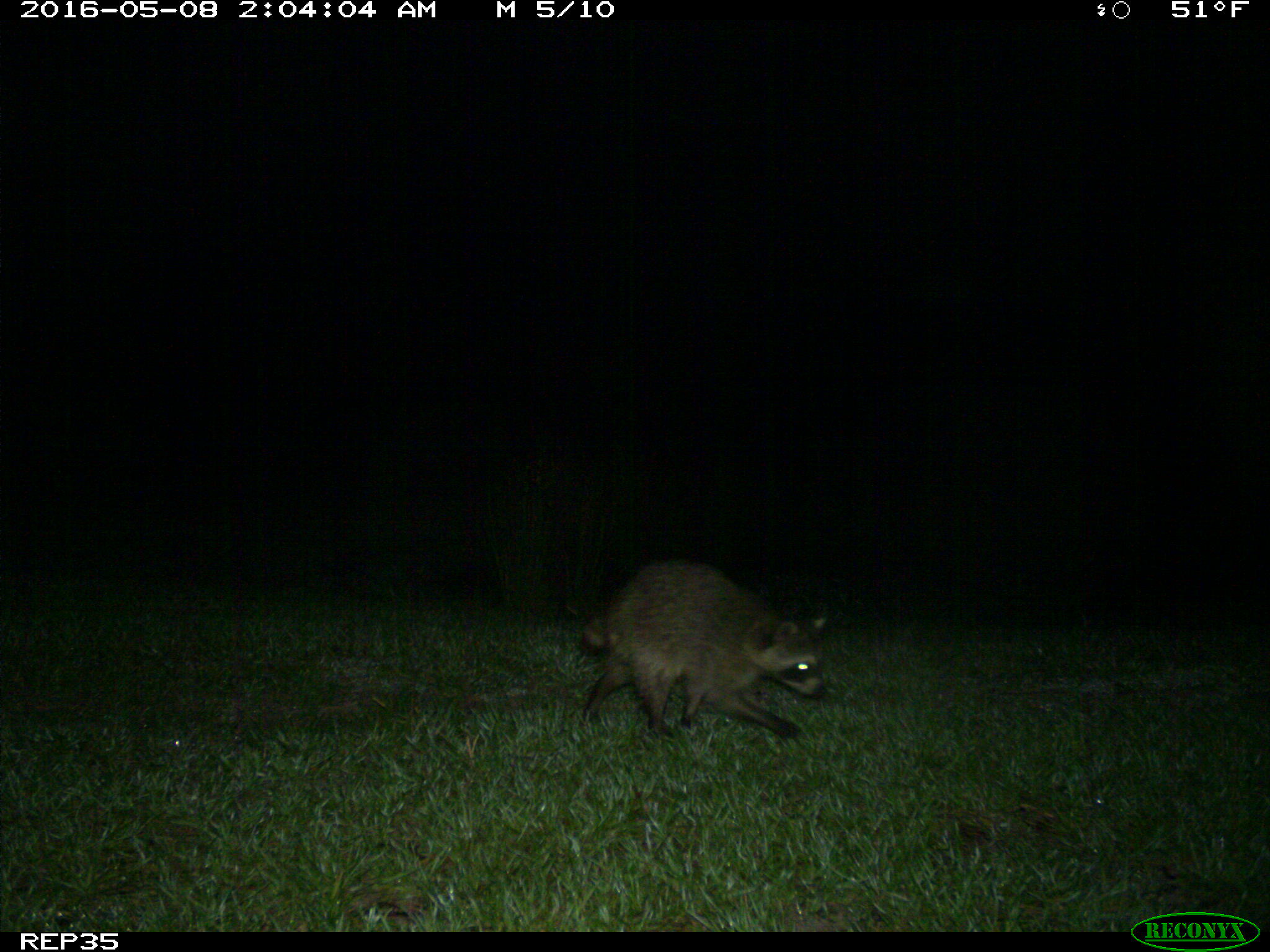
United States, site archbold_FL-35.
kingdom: Animalia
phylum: Chordata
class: Mammalia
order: Carnivora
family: Procyonidae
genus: Procyon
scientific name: Procyon lotor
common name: common raccoon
Procyon lotor (common raccoon).